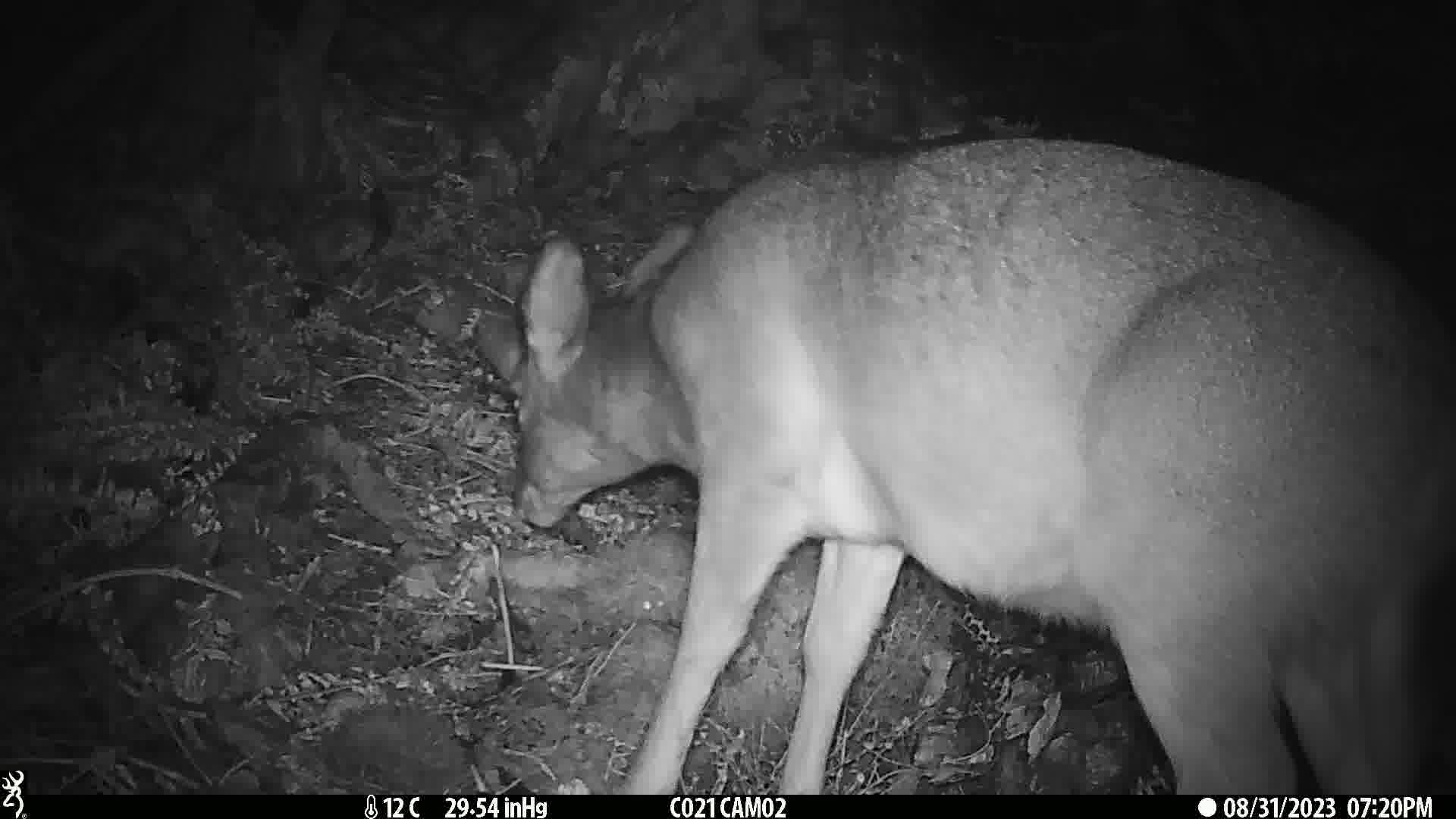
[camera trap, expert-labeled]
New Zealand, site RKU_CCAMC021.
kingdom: Animalia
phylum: Chordata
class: Mammalia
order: Artiodactyla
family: Cervidae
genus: Odocoileus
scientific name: Odocoileus virginianus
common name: white-tailed deer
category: white tailed deer